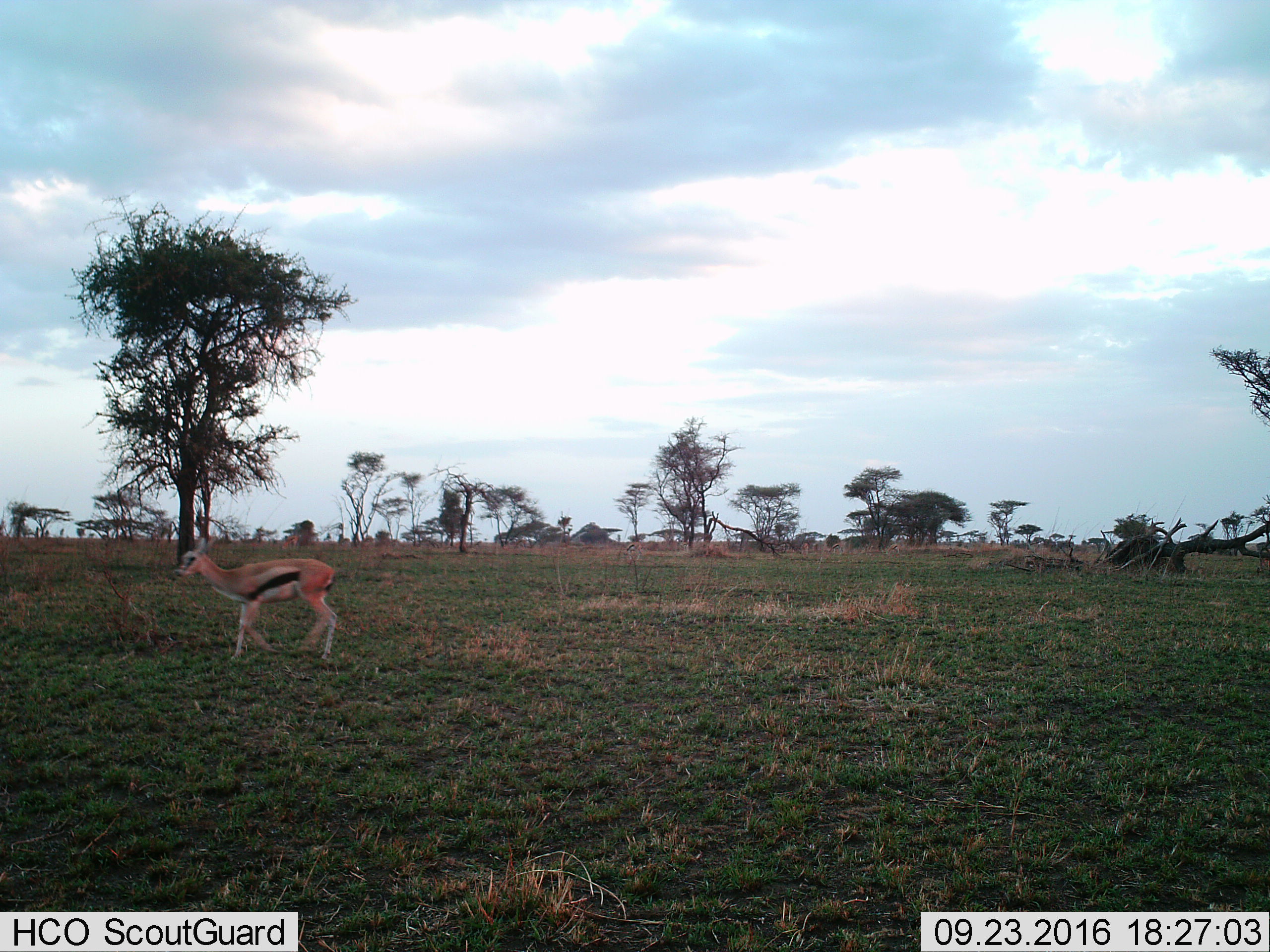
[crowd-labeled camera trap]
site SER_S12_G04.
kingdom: Animalia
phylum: Chordata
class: Mammalia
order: Artiodactyla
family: Bovidae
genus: Eudorcas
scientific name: Eudorcas thomsonii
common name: thomson's gazelle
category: gazellethomsons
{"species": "gazellethomsons (thomson's gazelle) (Eudorcas thomsonii)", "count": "1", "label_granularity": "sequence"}